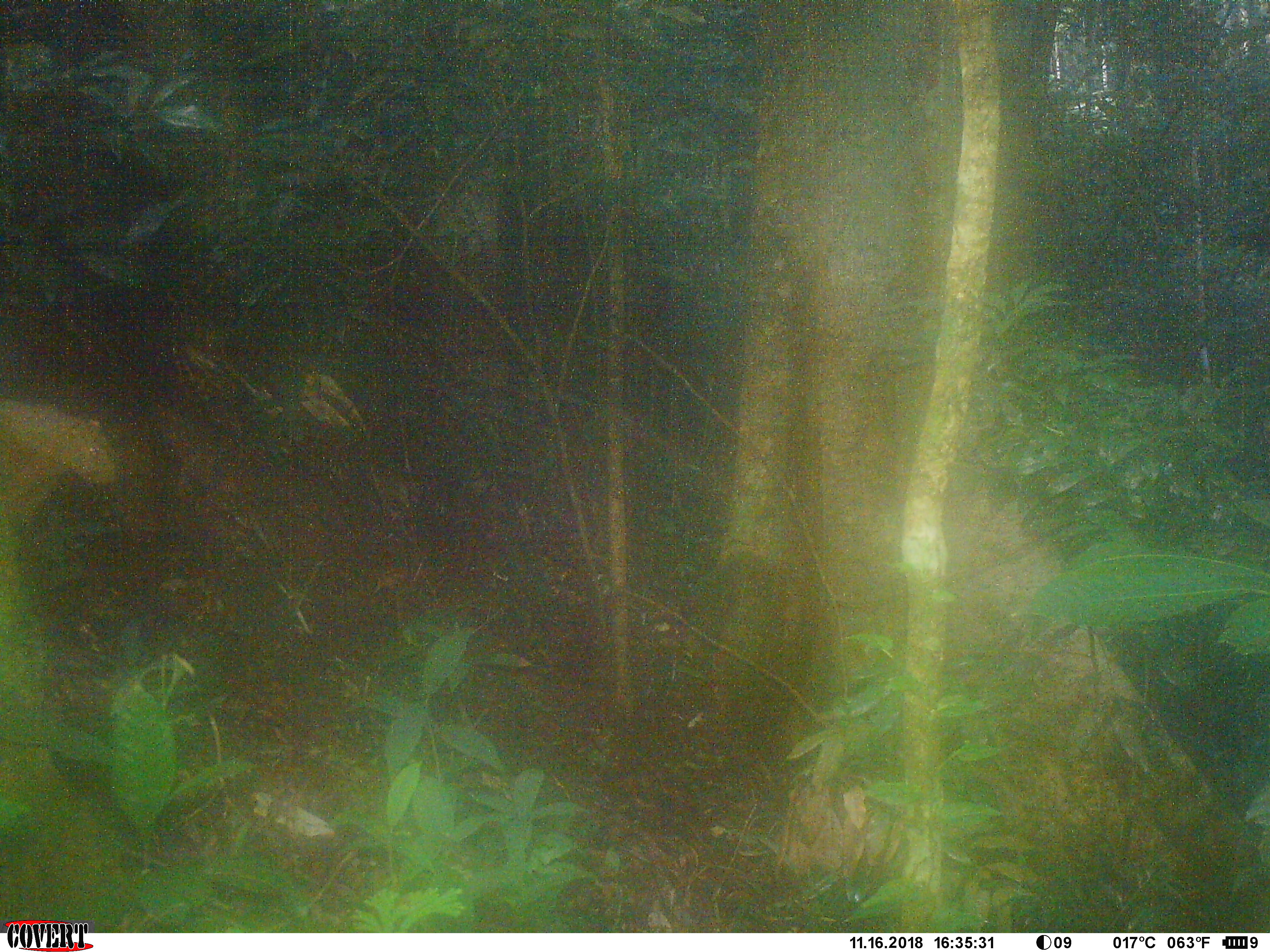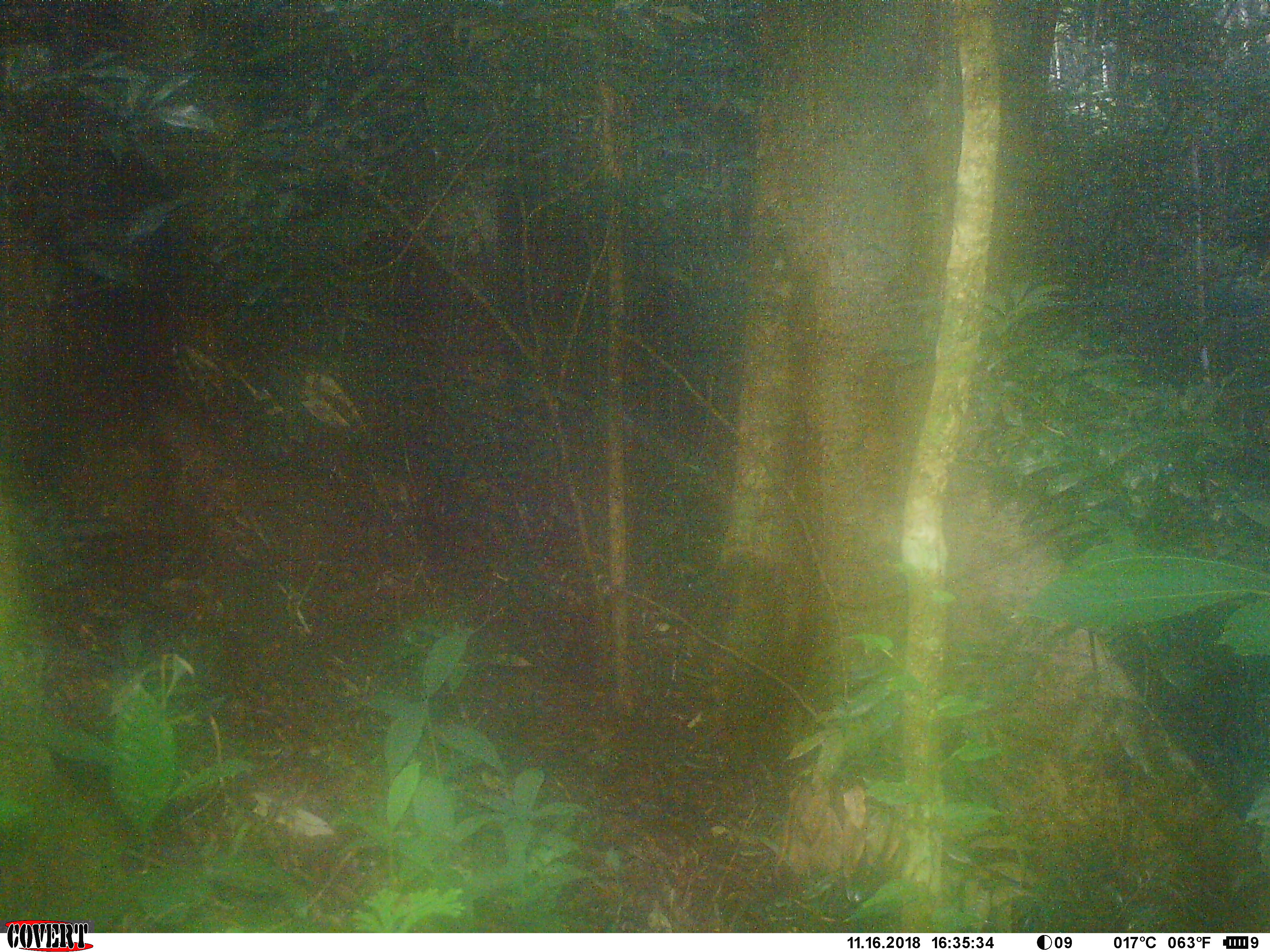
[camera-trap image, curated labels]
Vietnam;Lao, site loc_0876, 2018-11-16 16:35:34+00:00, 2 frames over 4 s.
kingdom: Animalia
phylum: Chordata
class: Mammalia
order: Rodentia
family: Sciuridae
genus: Sciurus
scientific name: Sciurus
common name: squirrel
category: unidentified squirrel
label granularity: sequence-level